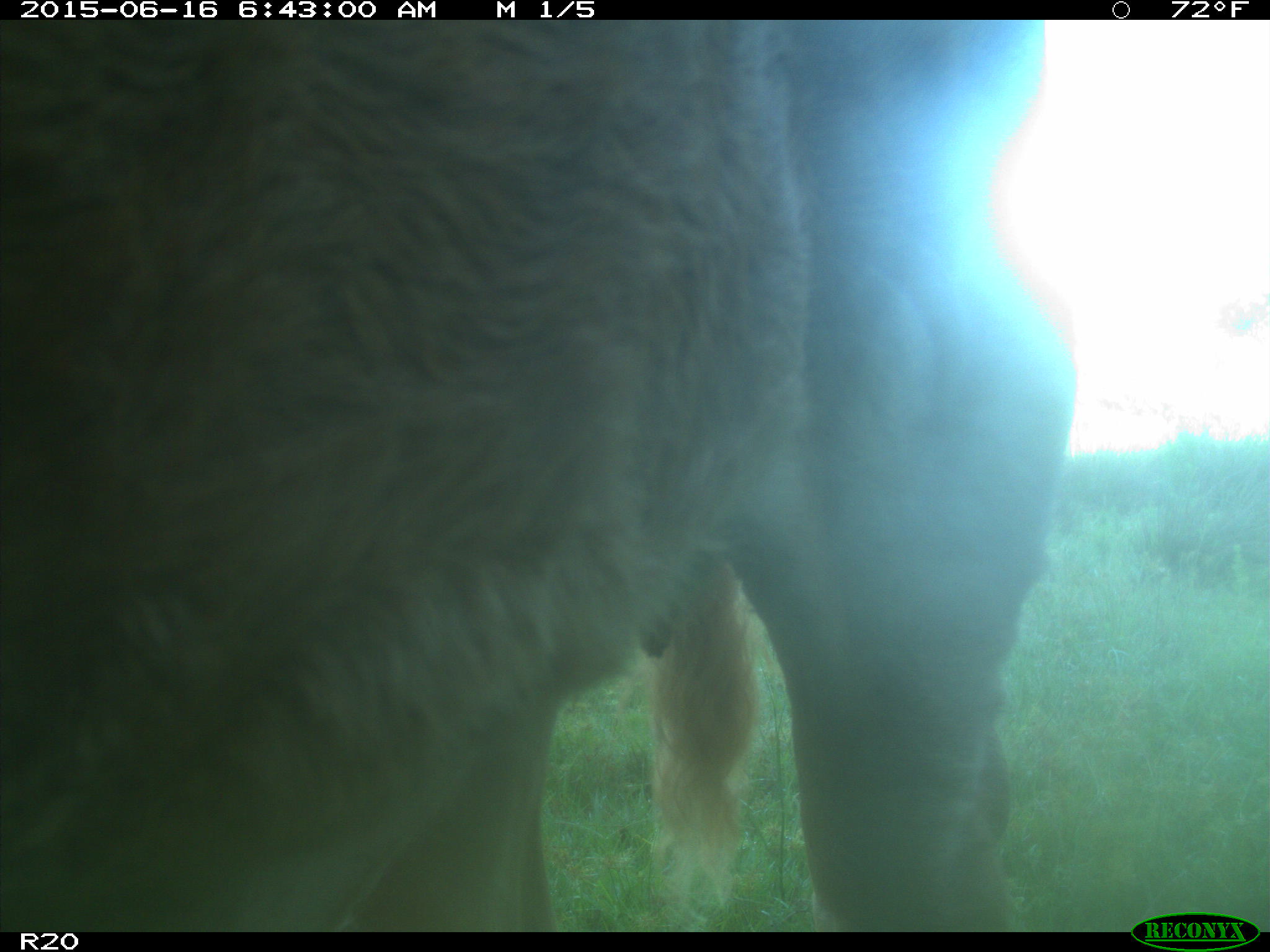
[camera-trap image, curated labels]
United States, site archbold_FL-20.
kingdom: Animalia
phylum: Chordata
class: Mammalia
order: Artiodactyla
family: Bovidae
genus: Bos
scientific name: Bos taurus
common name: domestic cow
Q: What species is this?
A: Bos taurus (domestic cow).